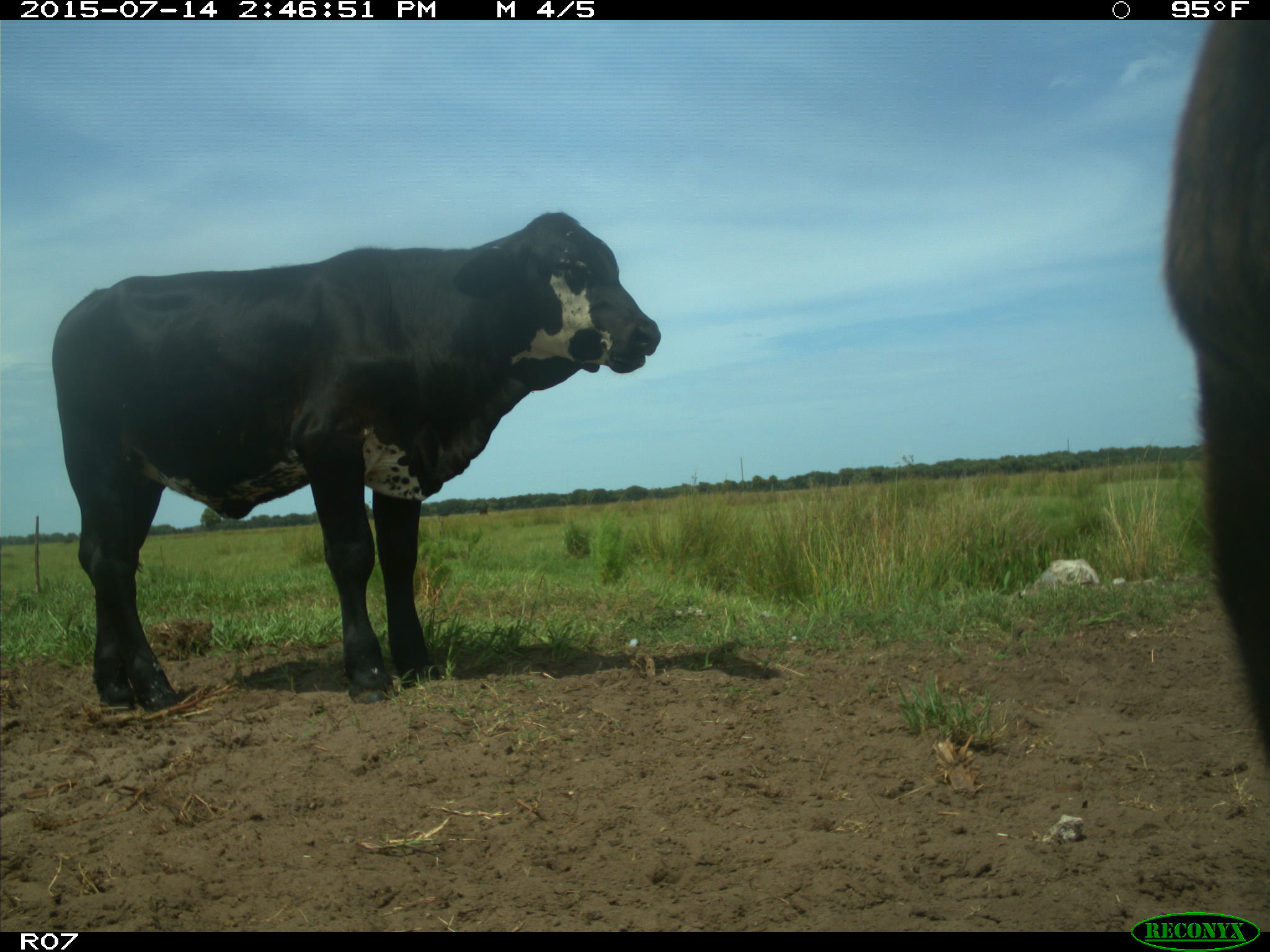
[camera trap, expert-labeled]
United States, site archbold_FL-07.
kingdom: Animalia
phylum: Chordata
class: Mammalia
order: Artiodactyla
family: Bovidae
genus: Bos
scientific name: Bos taurus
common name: domestic cow